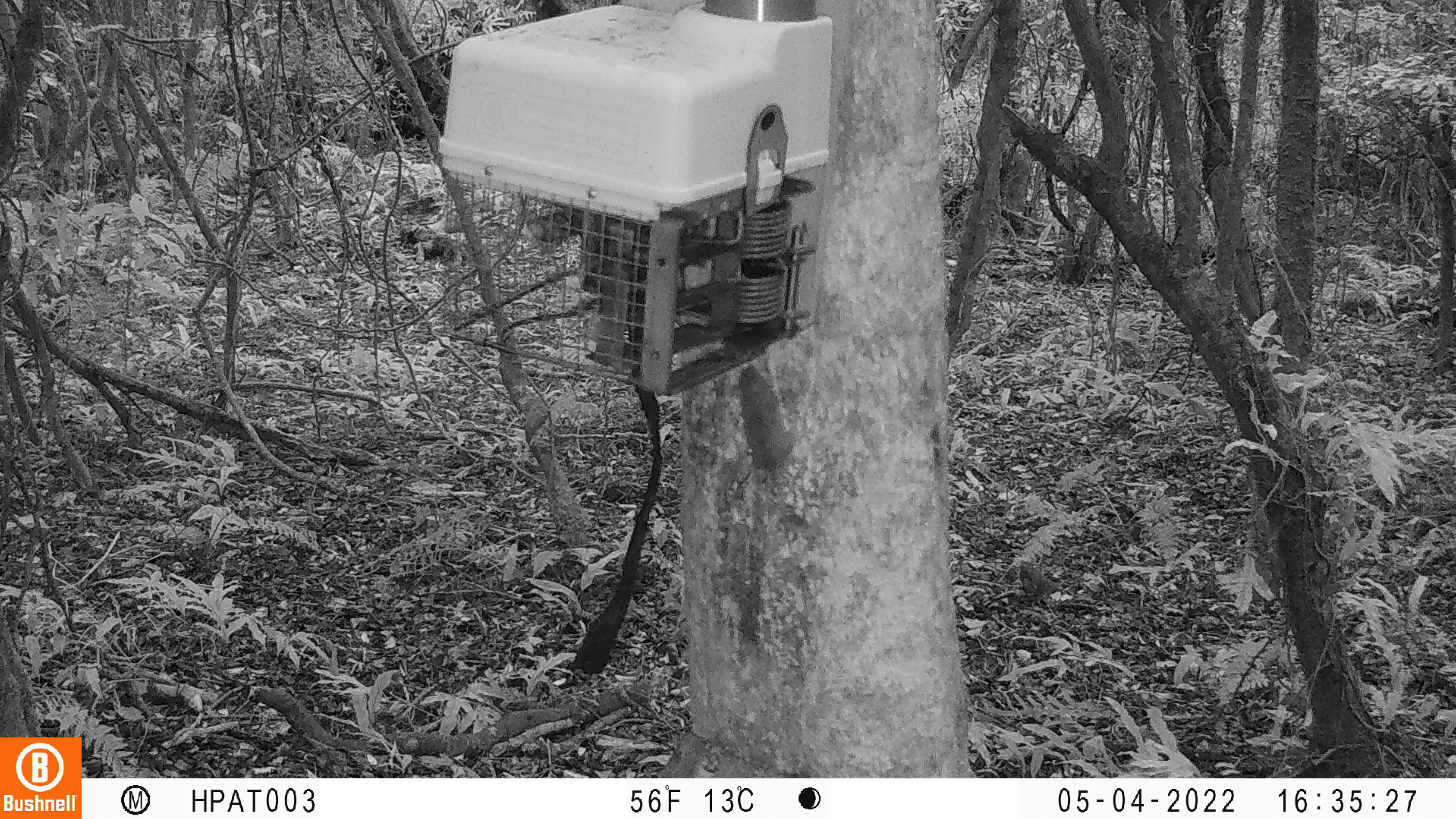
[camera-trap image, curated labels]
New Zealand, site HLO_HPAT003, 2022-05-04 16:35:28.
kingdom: Animalia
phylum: Chordata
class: Mammalia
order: Rodentia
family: Muridae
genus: Mus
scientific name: Mus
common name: mouse